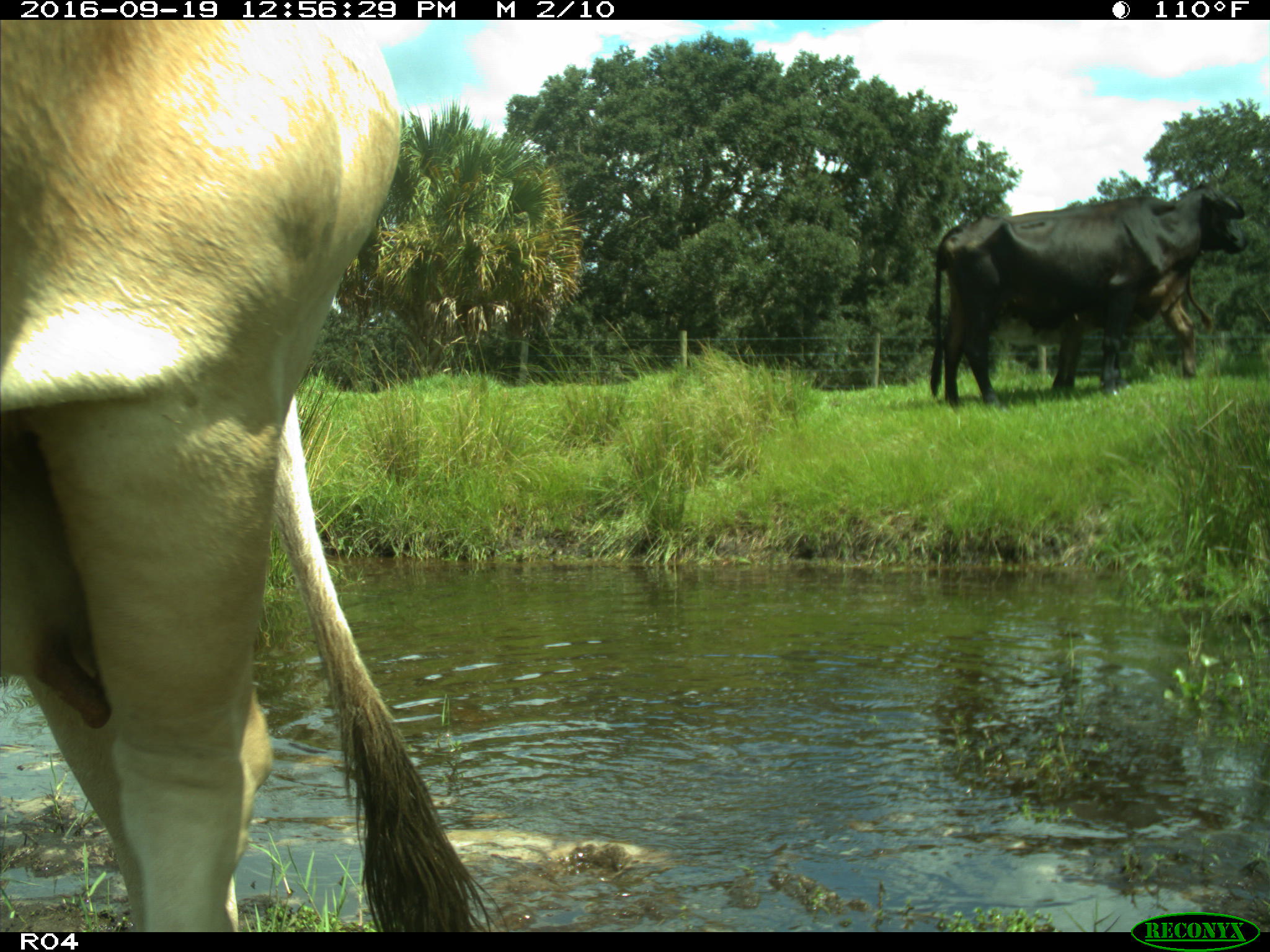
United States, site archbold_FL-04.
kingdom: Animalia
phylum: Chordata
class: Mammalia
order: Artiodactyla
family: Bovidae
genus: Bos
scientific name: Bos taurus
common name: domestic cow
Bos taurus (domestic cow).